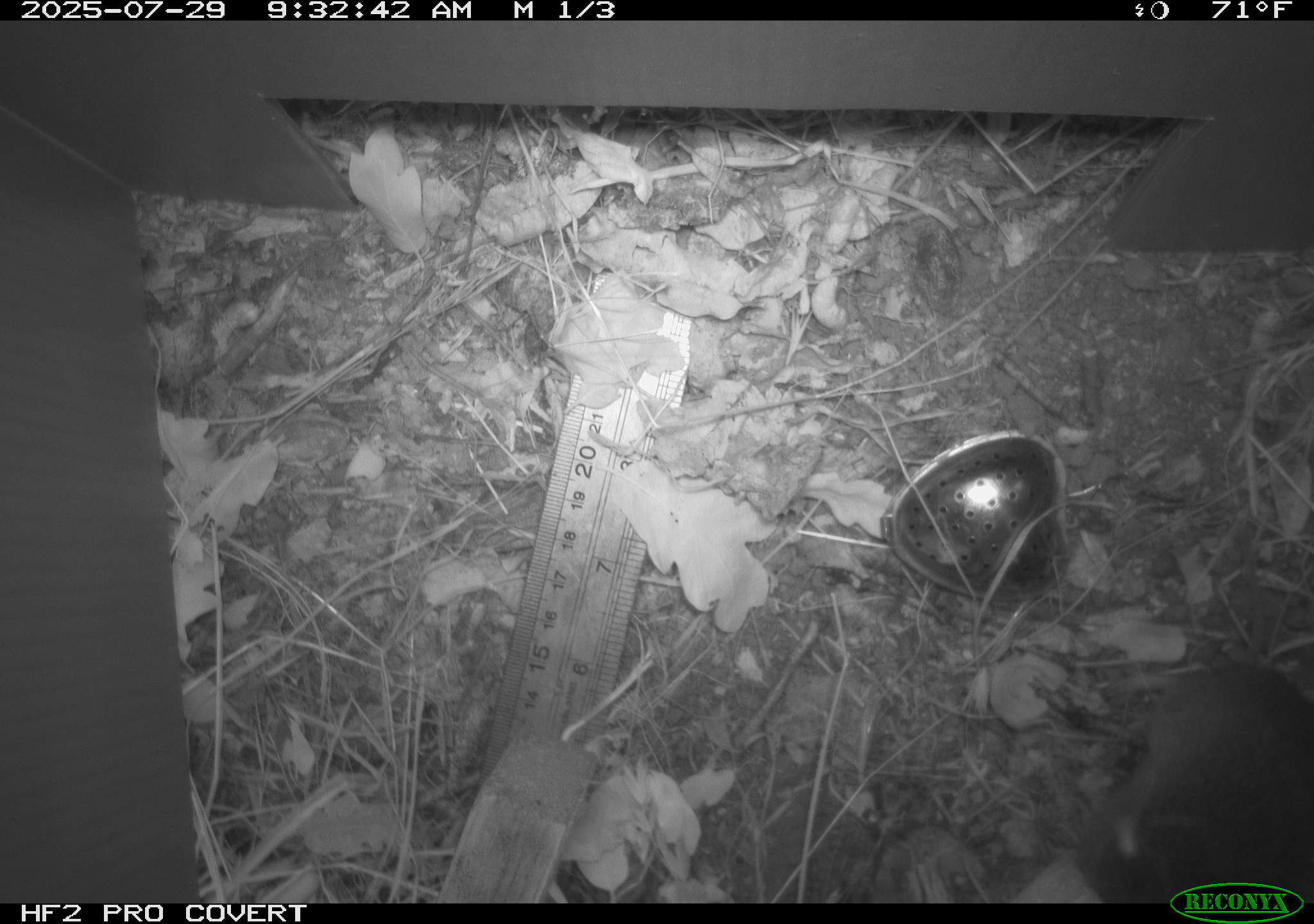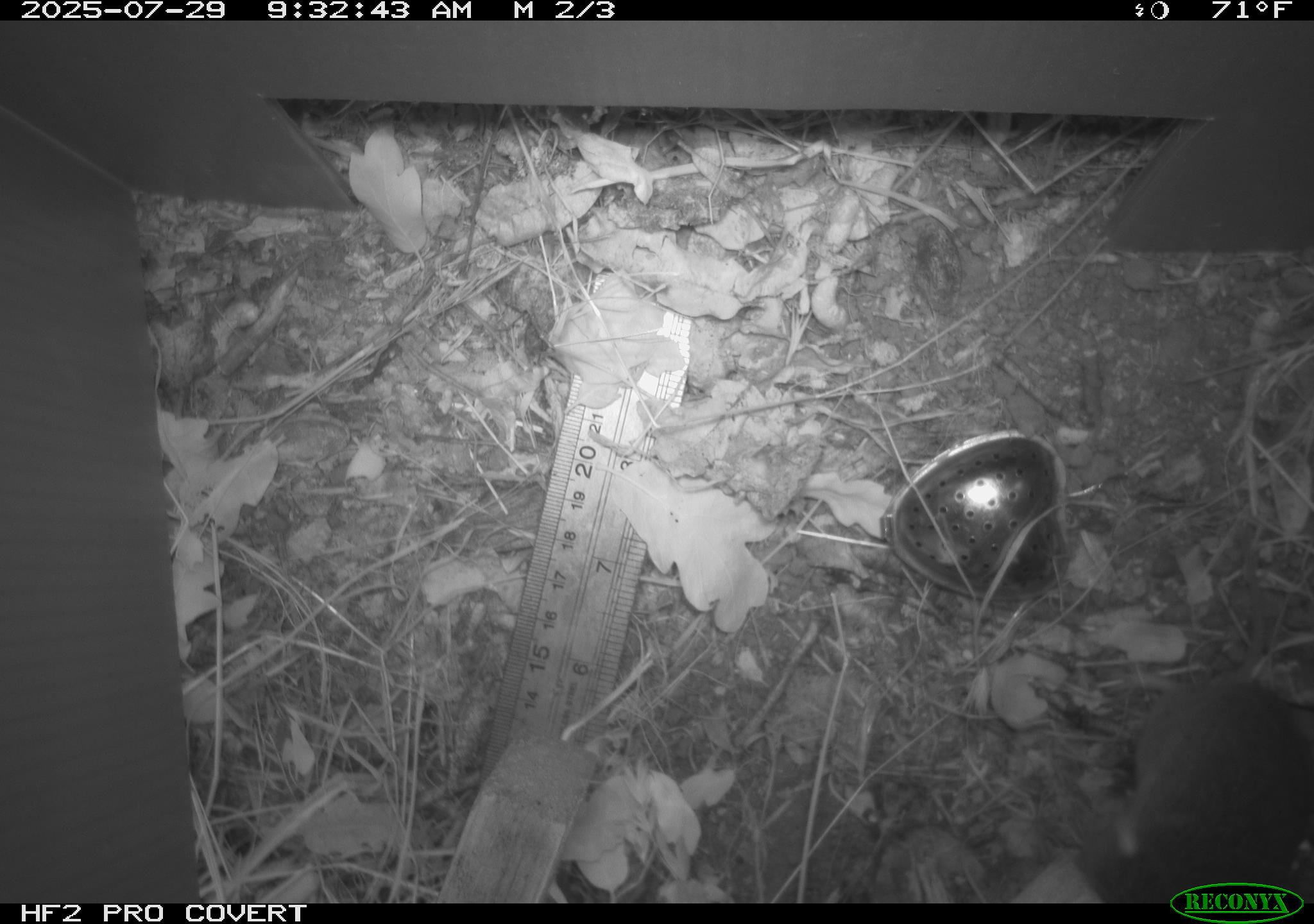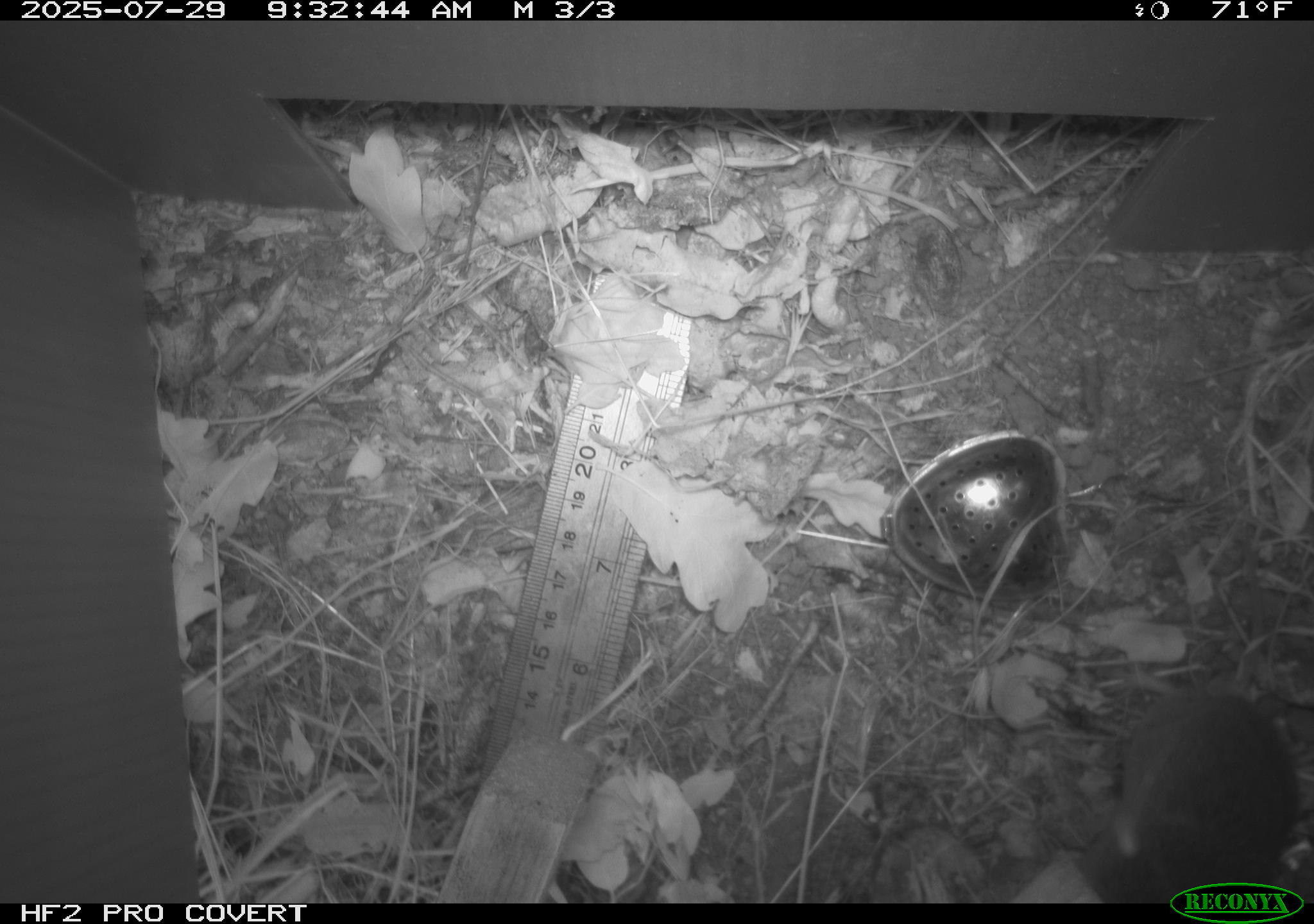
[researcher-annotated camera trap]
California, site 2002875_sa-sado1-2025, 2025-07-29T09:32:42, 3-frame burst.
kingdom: Animalia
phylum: Chordata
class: Mammalia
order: Rodentia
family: Cricetidae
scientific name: Arvicolinae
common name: voles, lemmings, and muskrats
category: arvicolinae subfamily